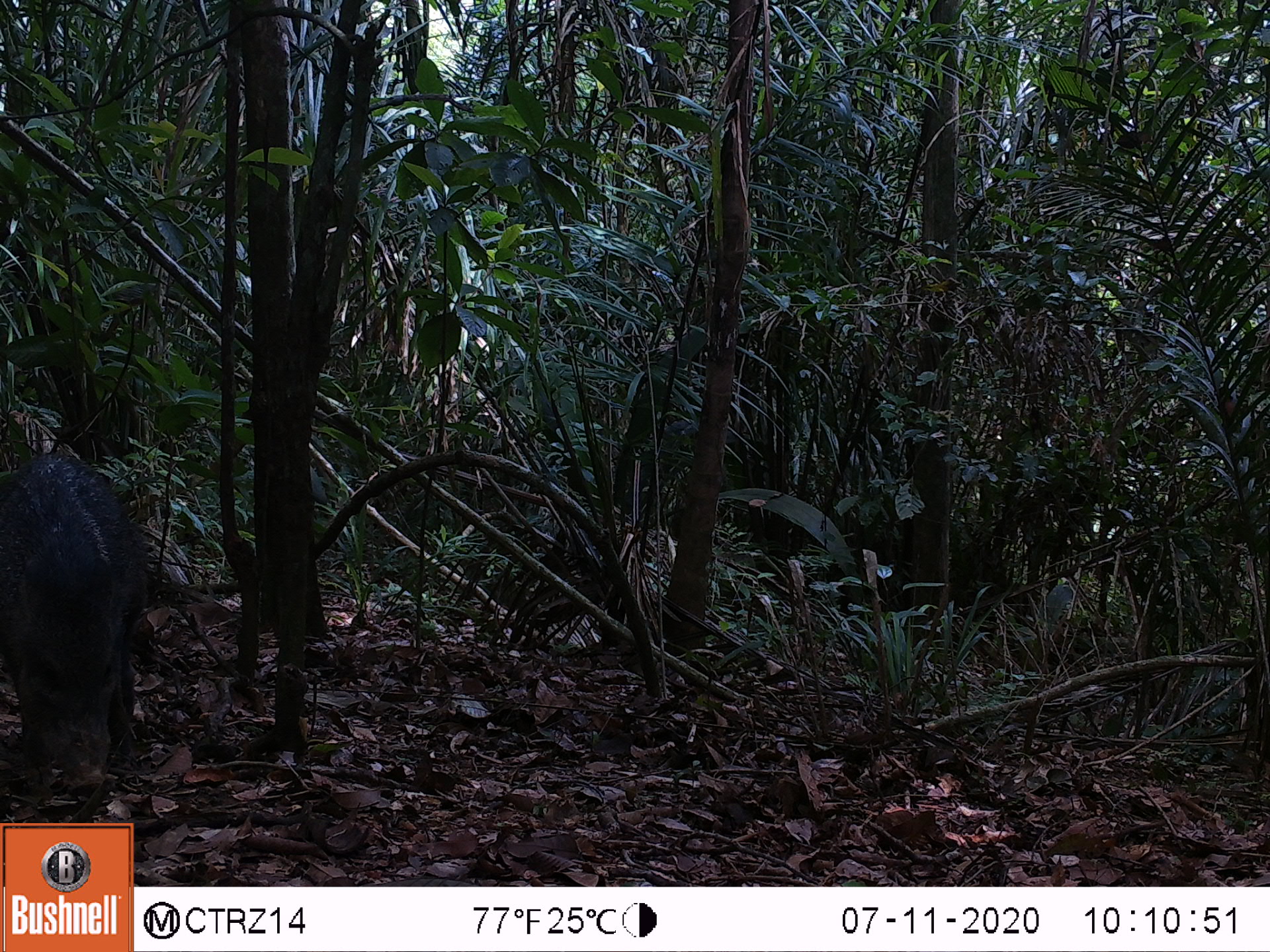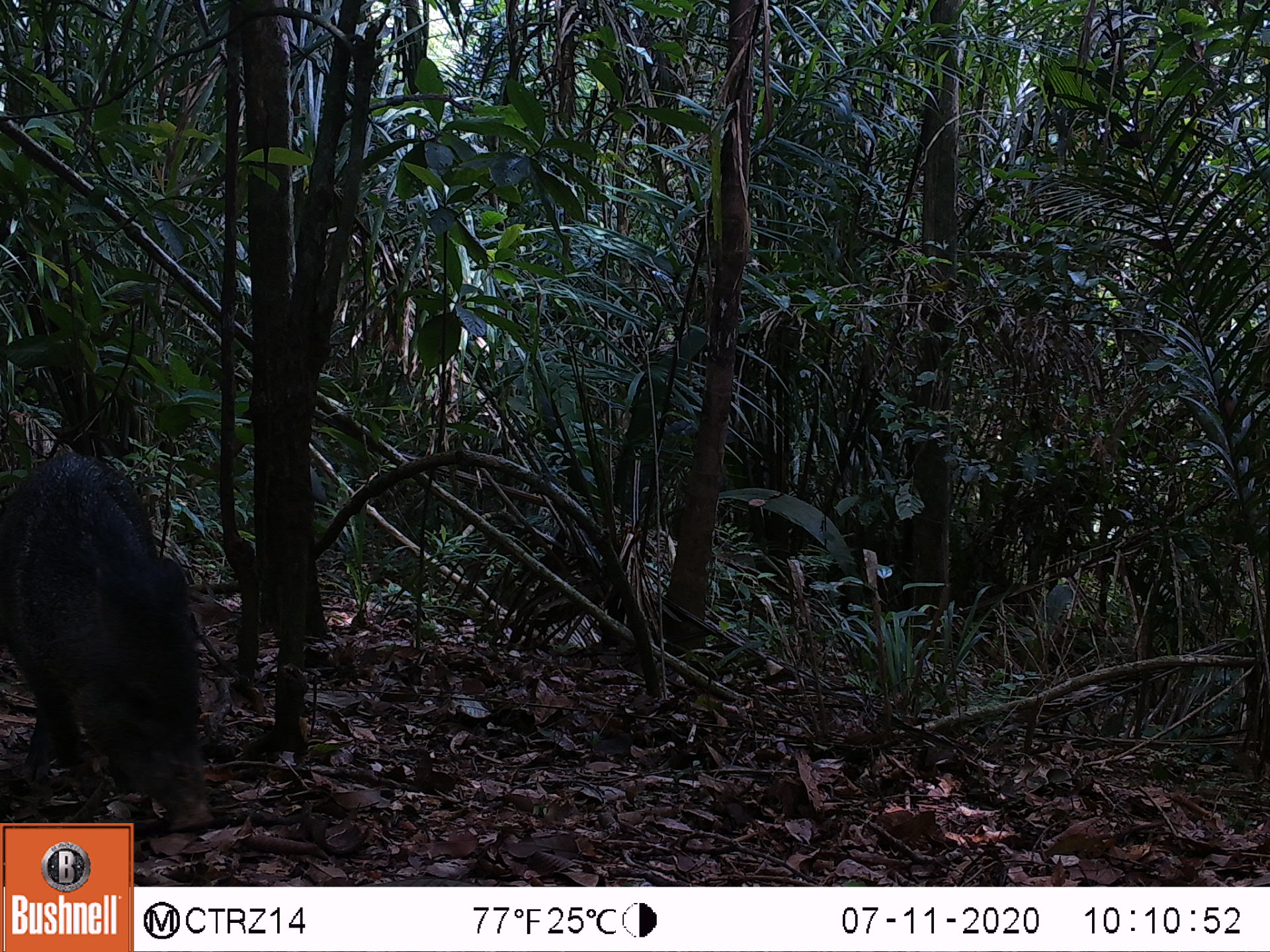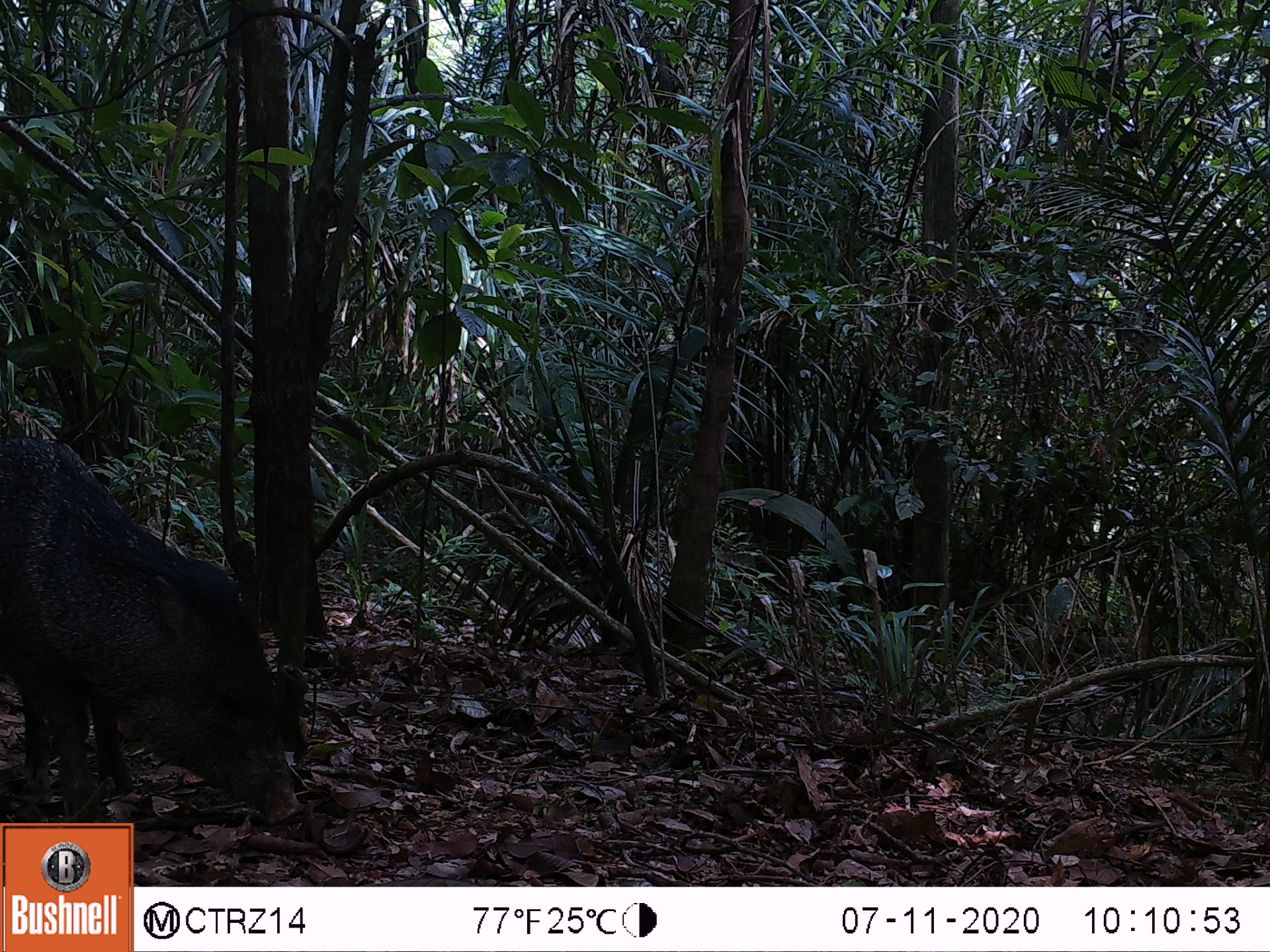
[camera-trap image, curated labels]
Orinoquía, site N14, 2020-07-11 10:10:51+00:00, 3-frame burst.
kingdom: Animalia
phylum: Chordata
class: Mammalia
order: Artiodactyla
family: Tayassuidae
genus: Pecari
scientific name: Pecari tajacu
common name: collared peccary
Collared peccary (Pecari tajacu).